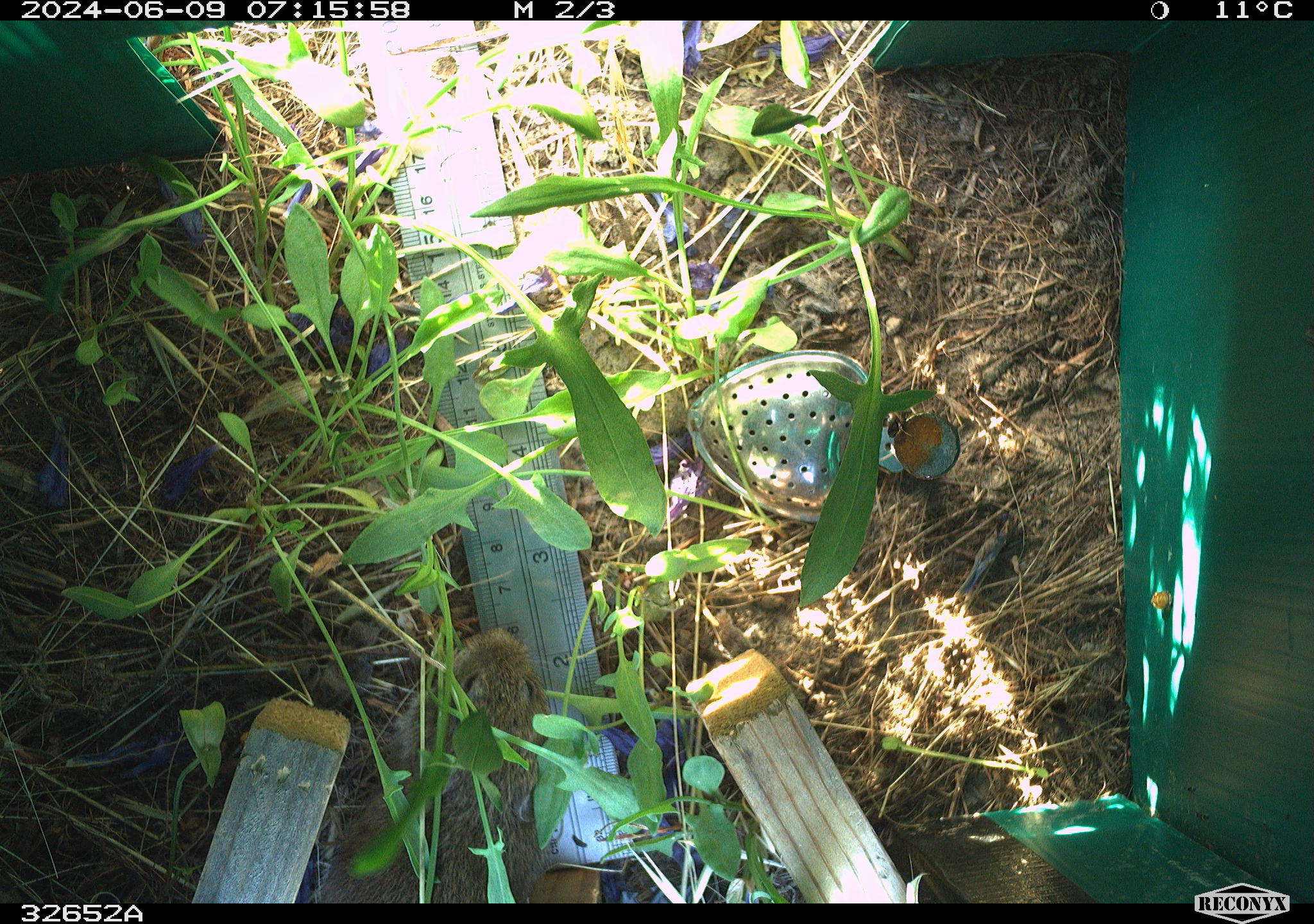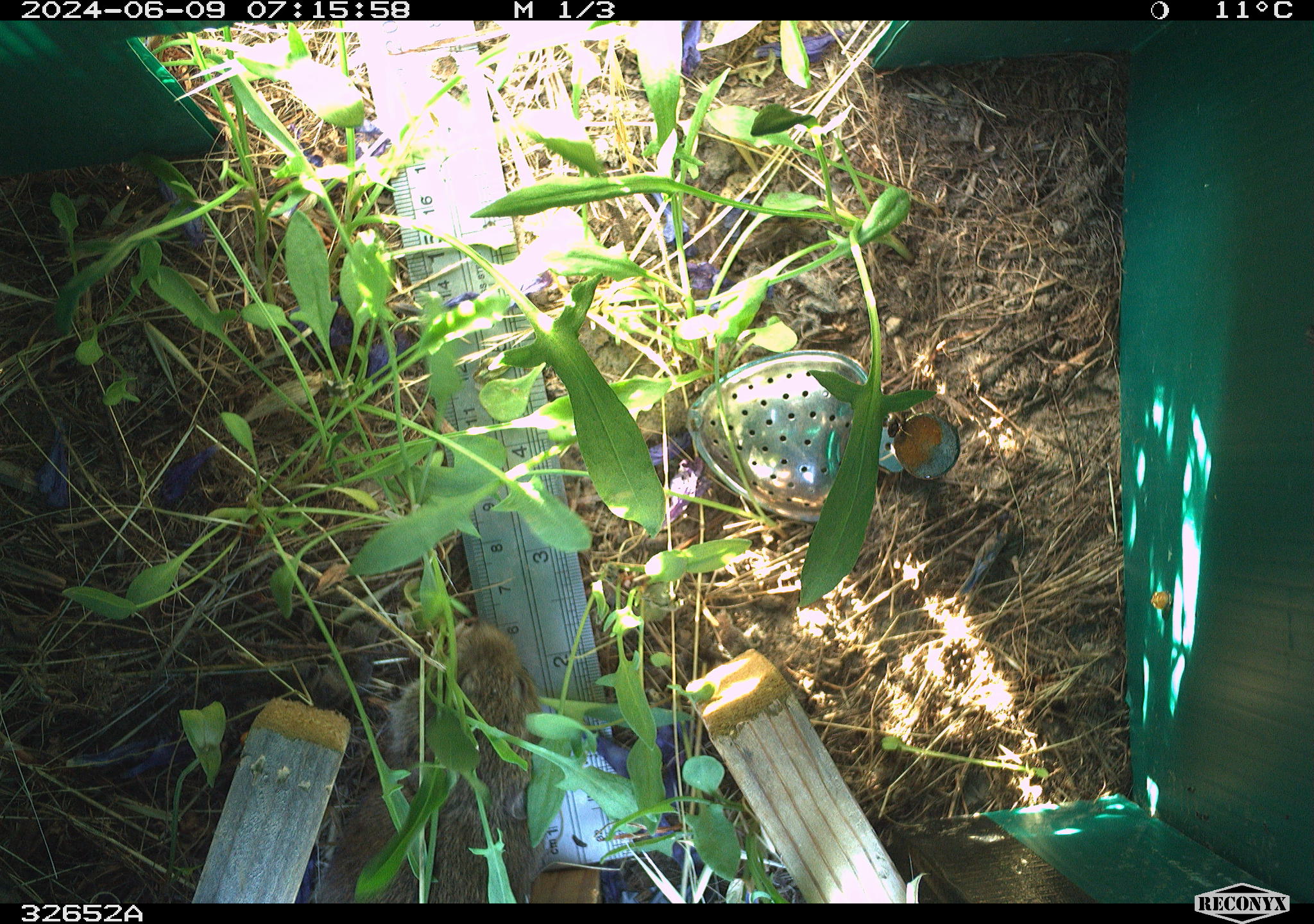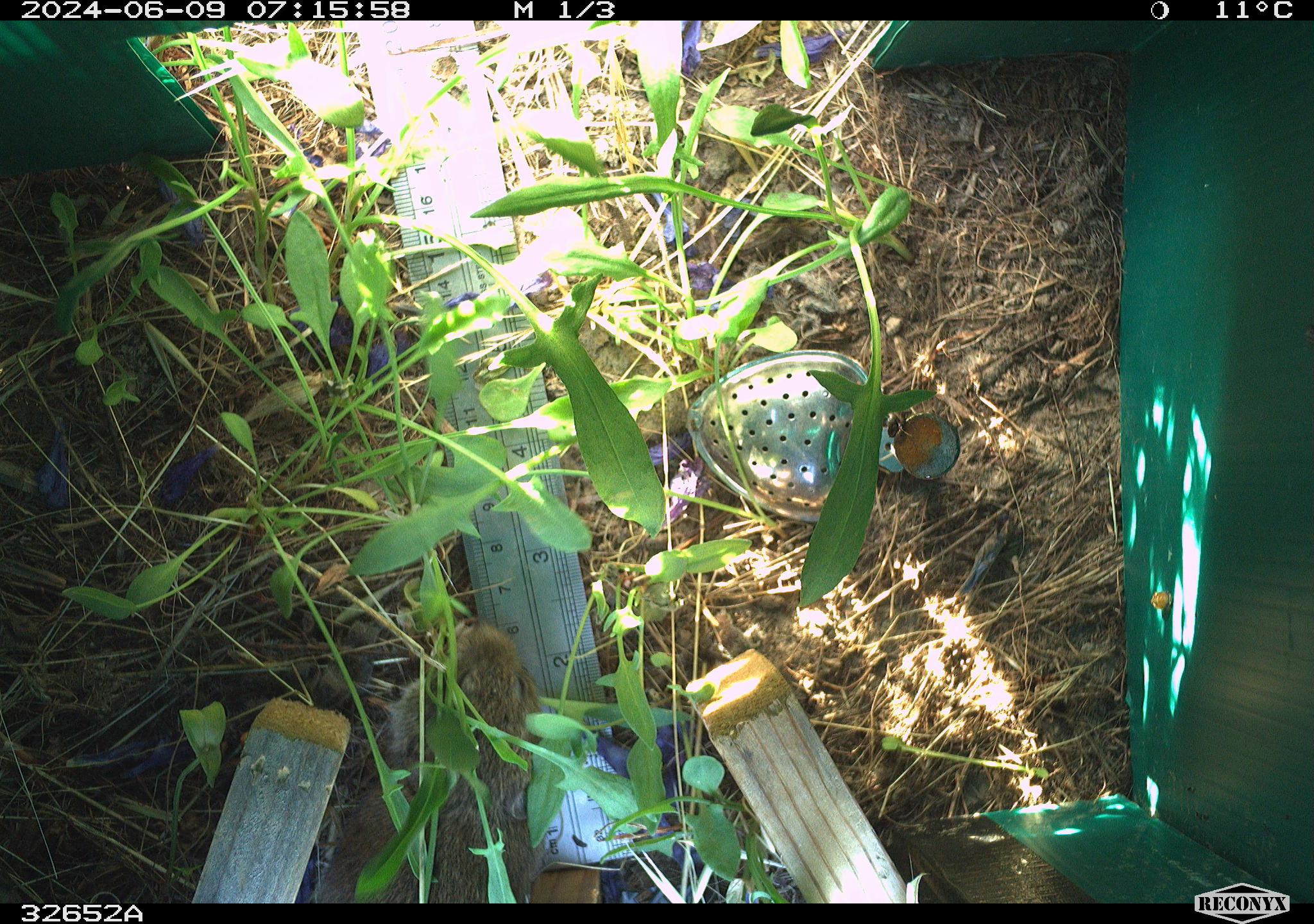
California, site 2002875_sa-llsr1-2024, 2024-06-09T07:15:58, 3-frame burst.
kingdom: Animalia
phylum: Chordata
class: Mammalia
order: Rodentia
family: Cricetidae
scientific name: Arvicolinae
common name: voles, lemmings, and muskrats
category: arvicolinae subfamily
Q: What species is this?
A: Arvicolinae subfamily (voles, lemmings, and muskrats) (Arvicolinae).